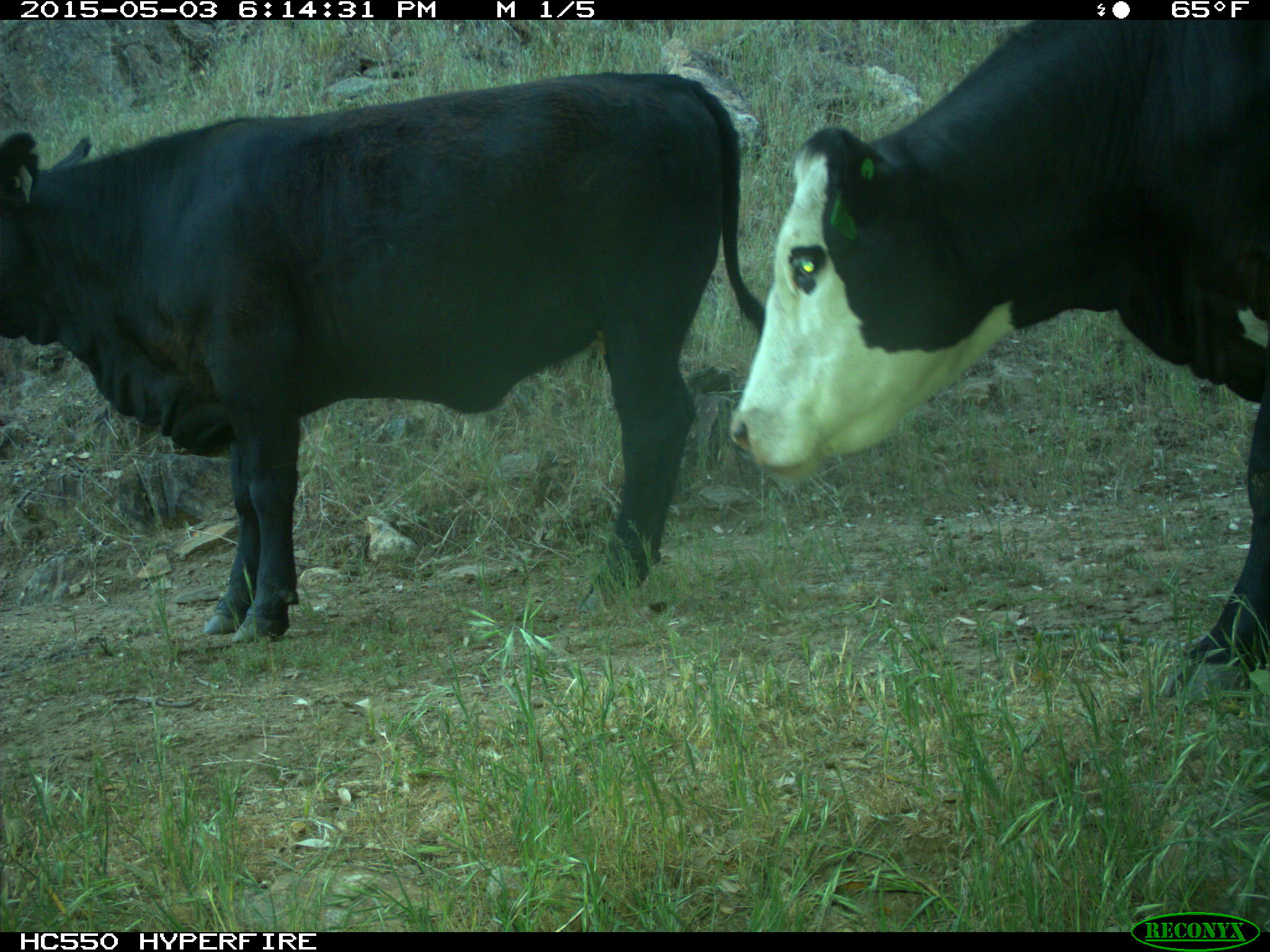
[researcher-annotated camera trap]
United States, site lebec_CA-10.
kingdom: Animalia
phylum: Chordata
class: Mammalia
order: Artiodactyla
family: Bovidae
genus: Bos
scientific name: Bos taurus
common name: domestic cow